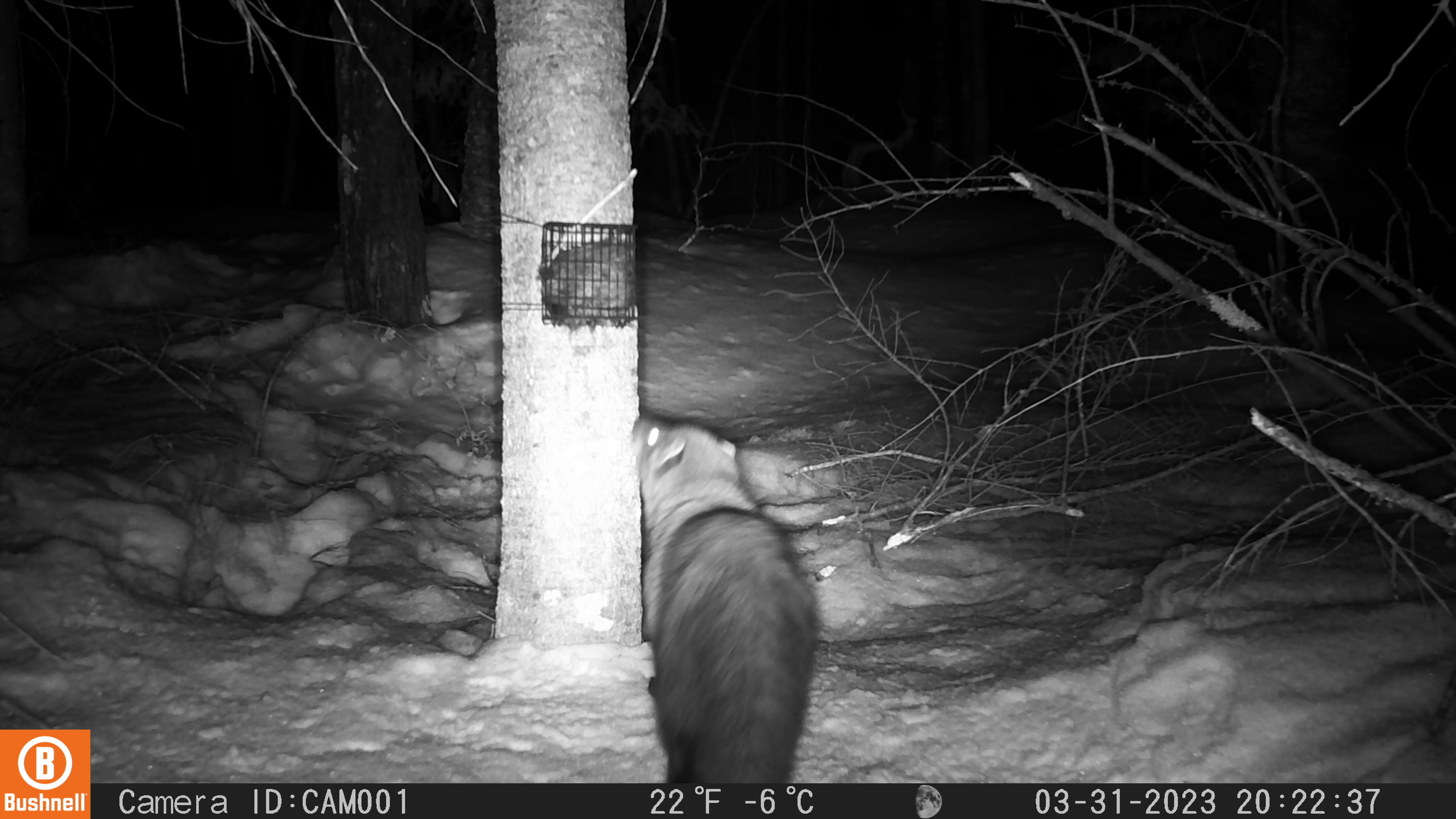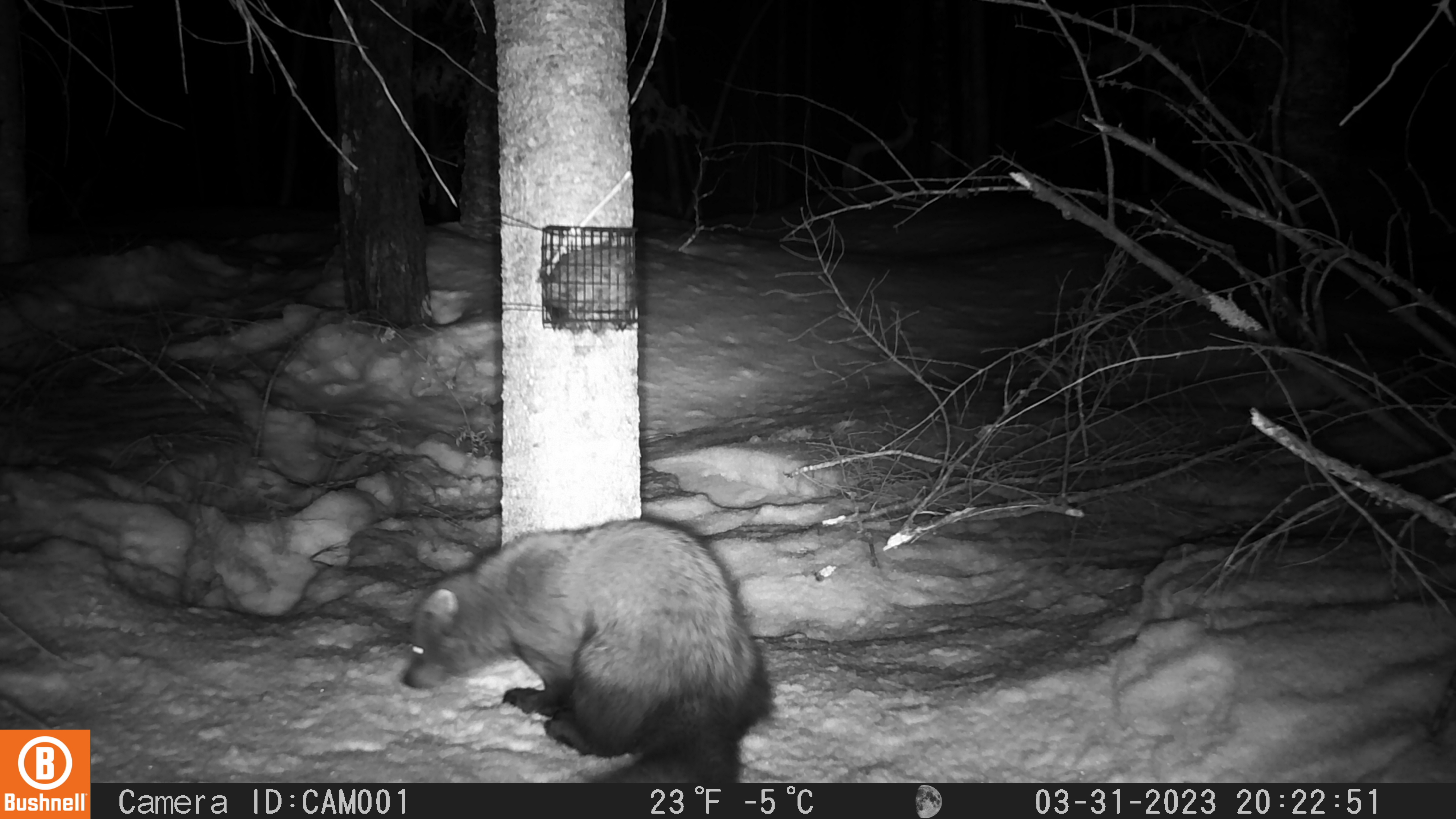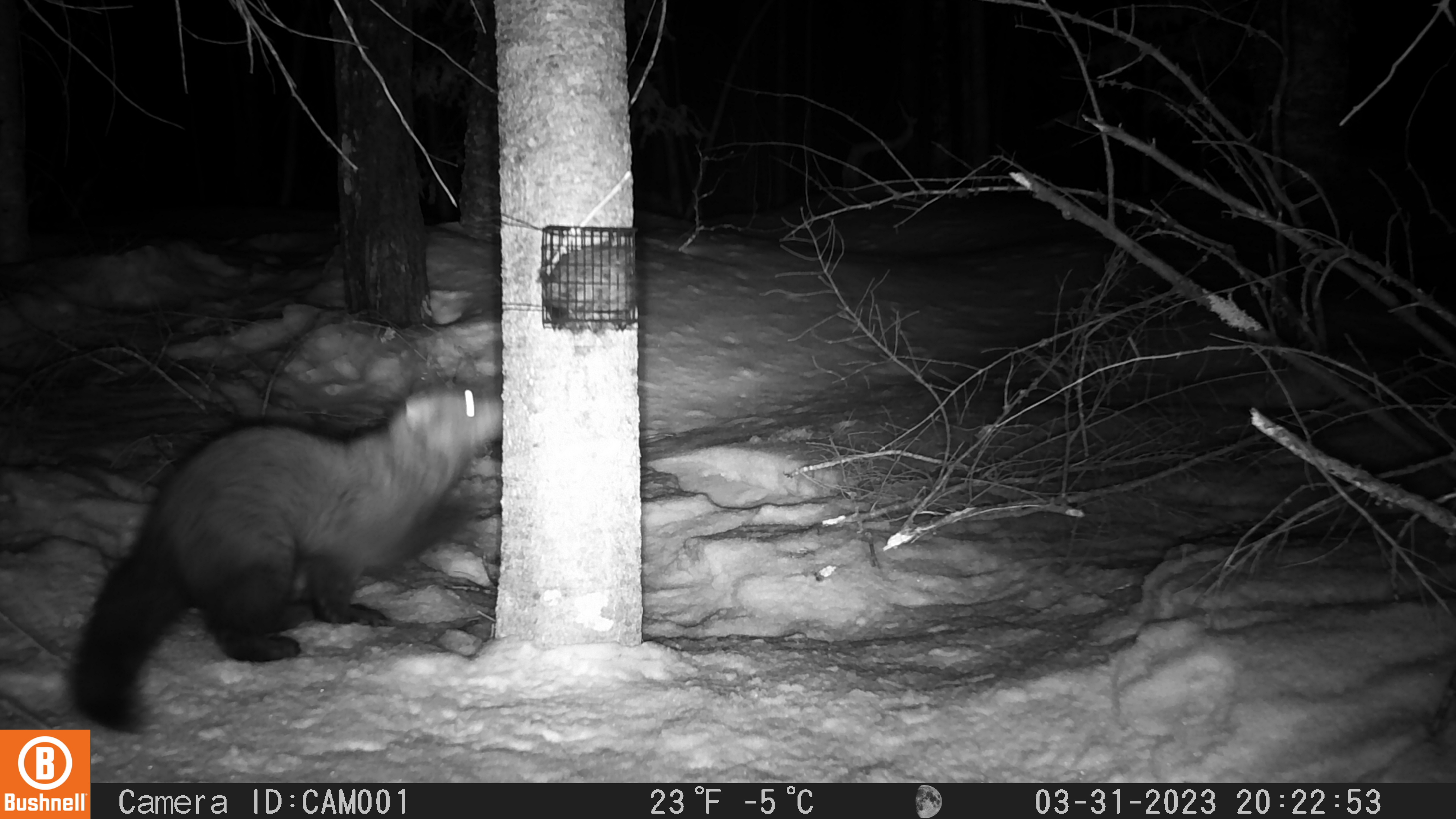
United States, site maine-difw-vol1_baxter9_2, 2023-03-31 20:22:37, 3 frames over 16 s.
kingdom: Animalia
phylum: Chordata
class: Mammalia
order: Carnivora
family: Mustelidae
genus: Pekania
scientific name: Pekania pennanti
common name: fisher